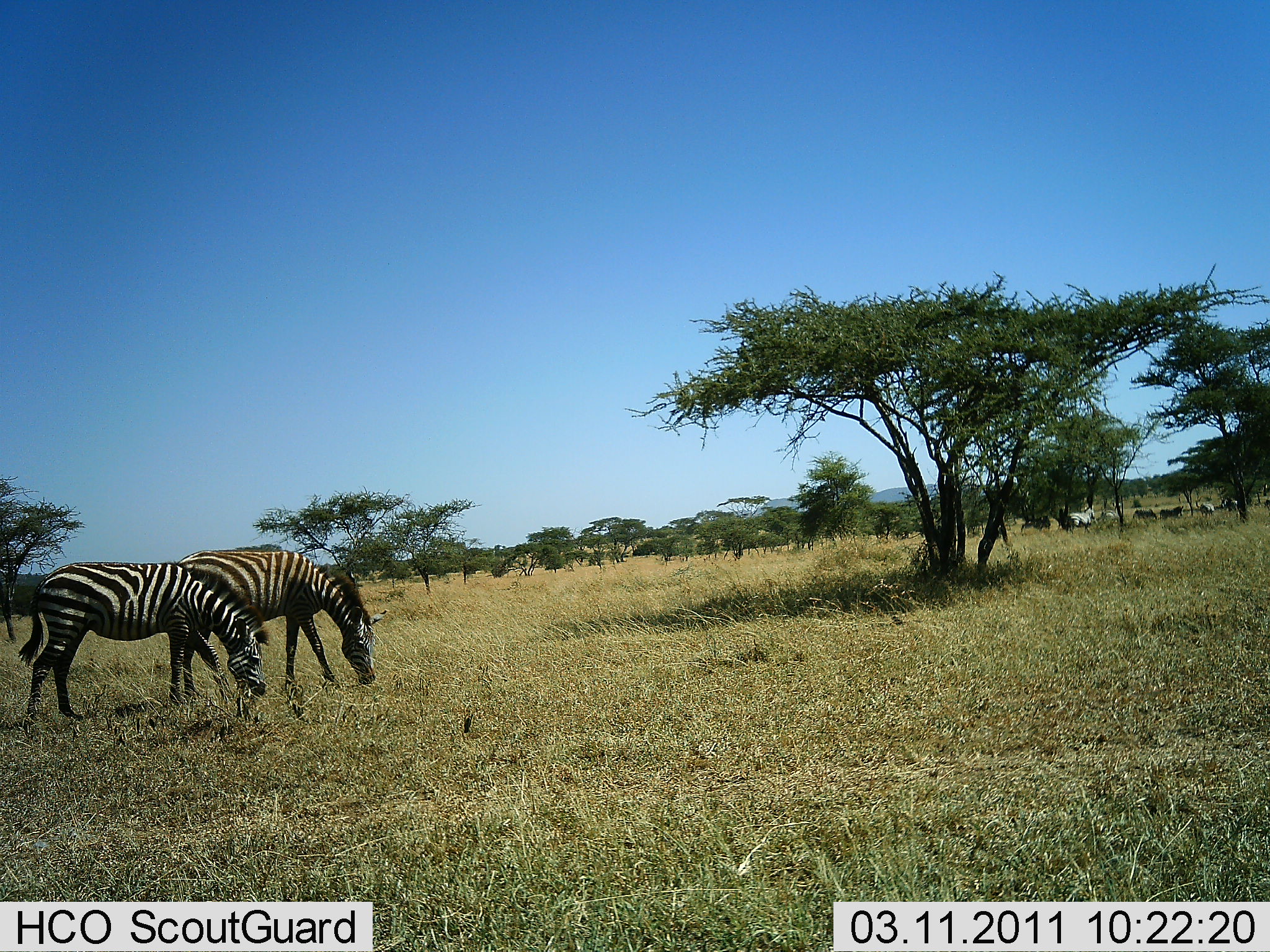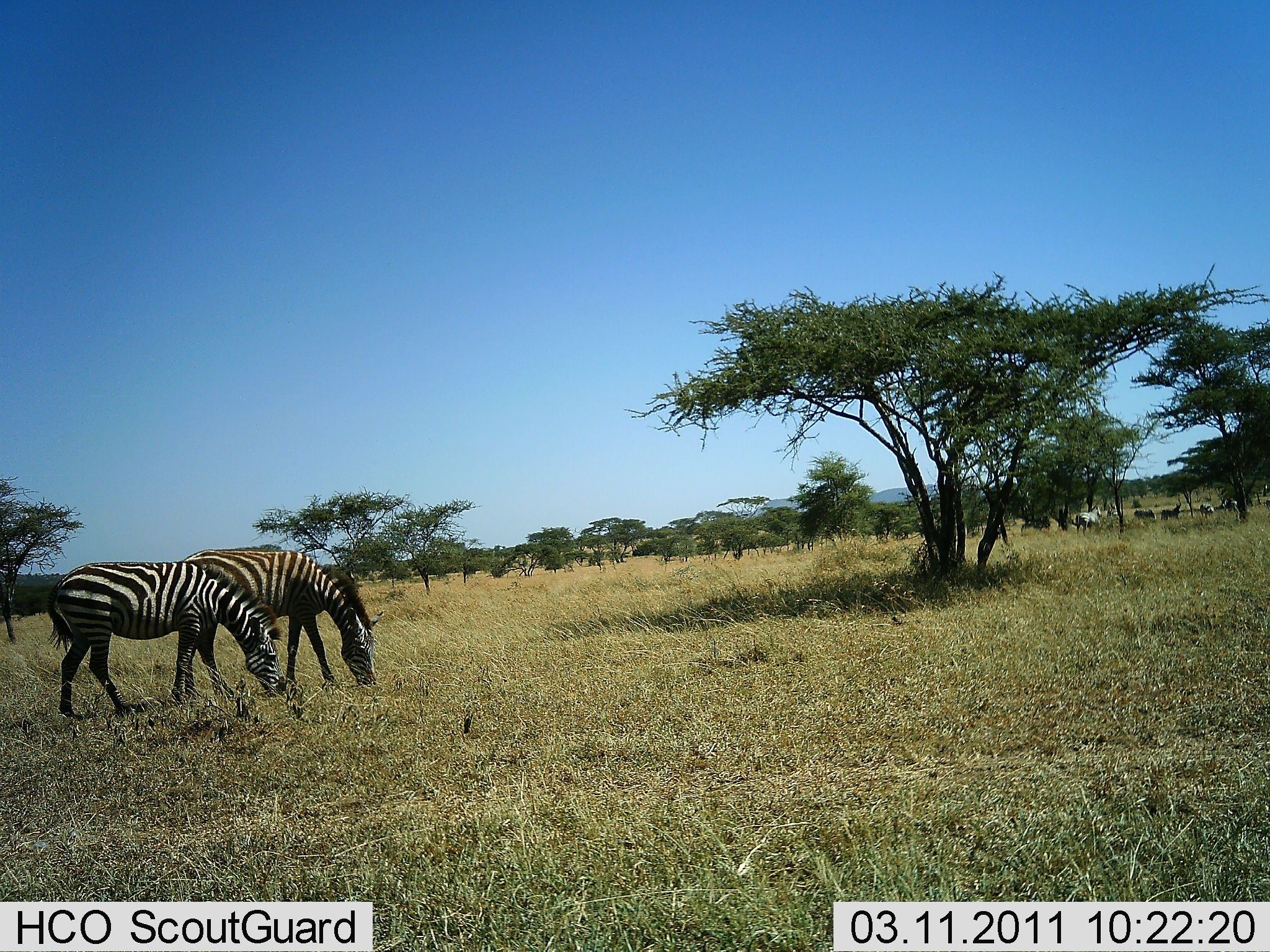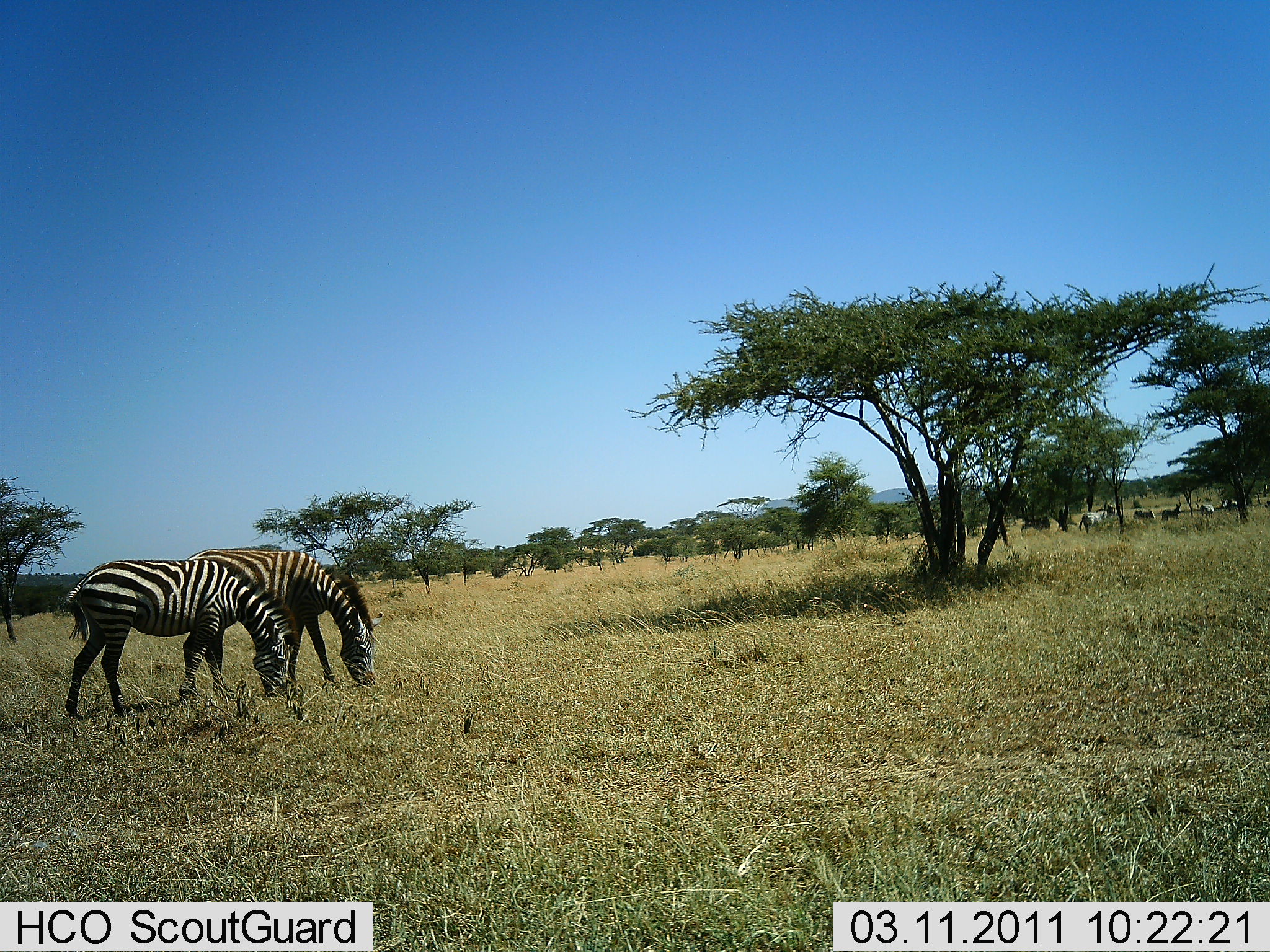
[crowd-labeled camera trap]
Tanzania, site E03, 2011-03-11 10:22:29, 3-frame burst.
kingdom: Animalia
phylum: Chordata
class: Mammalia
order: Perissodactyla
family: Equidae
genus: Equus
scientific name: Equus quagga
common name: plains zebra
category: zebra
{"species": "zebra (plains zebra) (Equus quagga)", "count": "6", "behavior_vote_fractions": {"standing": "25%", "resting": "0%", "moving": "25%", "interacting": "0%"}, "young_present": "0%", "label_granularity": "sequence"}